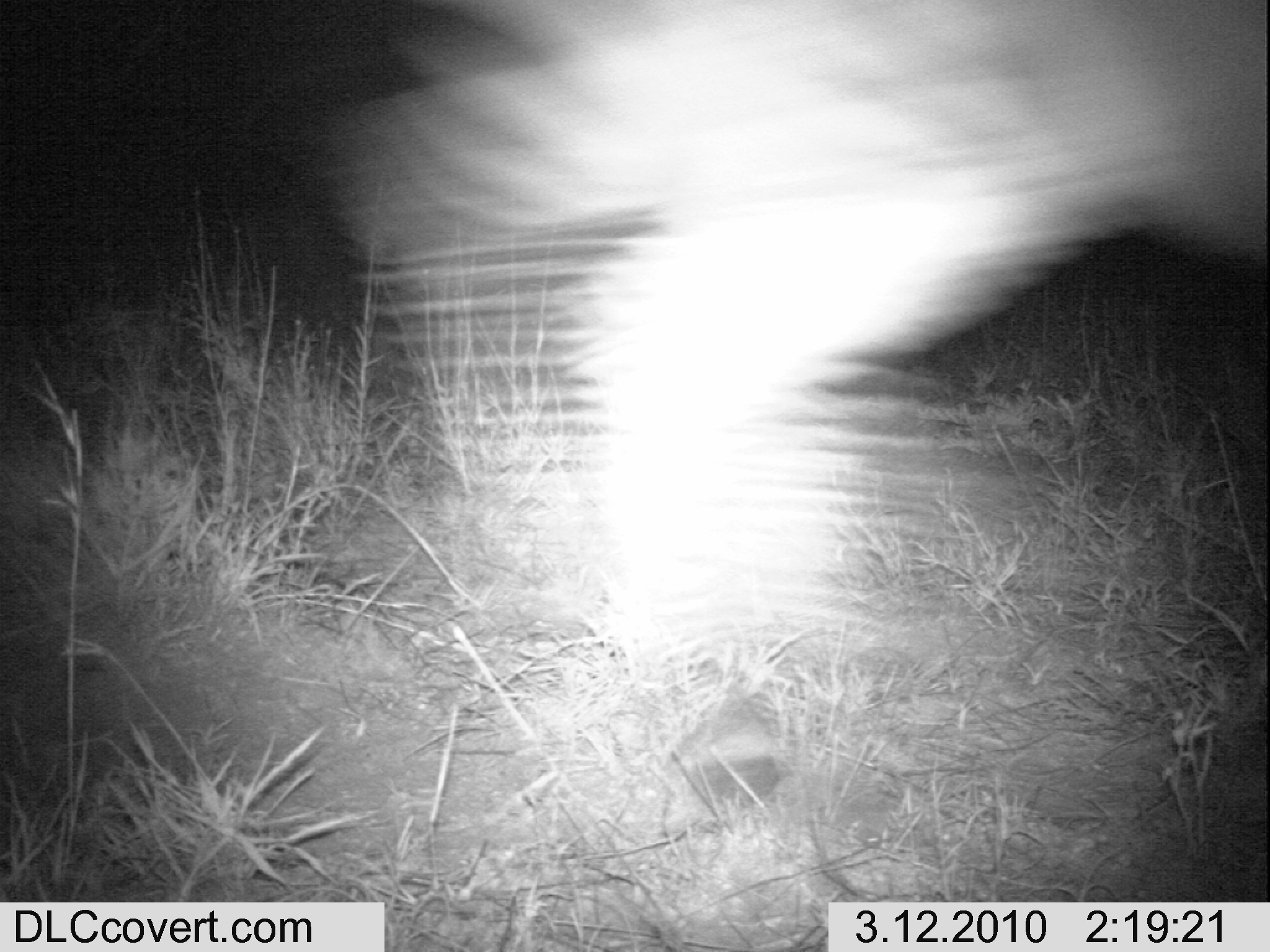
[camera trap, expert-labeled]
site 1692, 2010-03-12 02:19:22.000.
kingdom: Animalia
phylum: Chordata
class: Mammalia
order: Perissodactyla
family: Equidae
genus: Equus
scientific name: Equus quagga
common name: plains zebra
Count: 1.